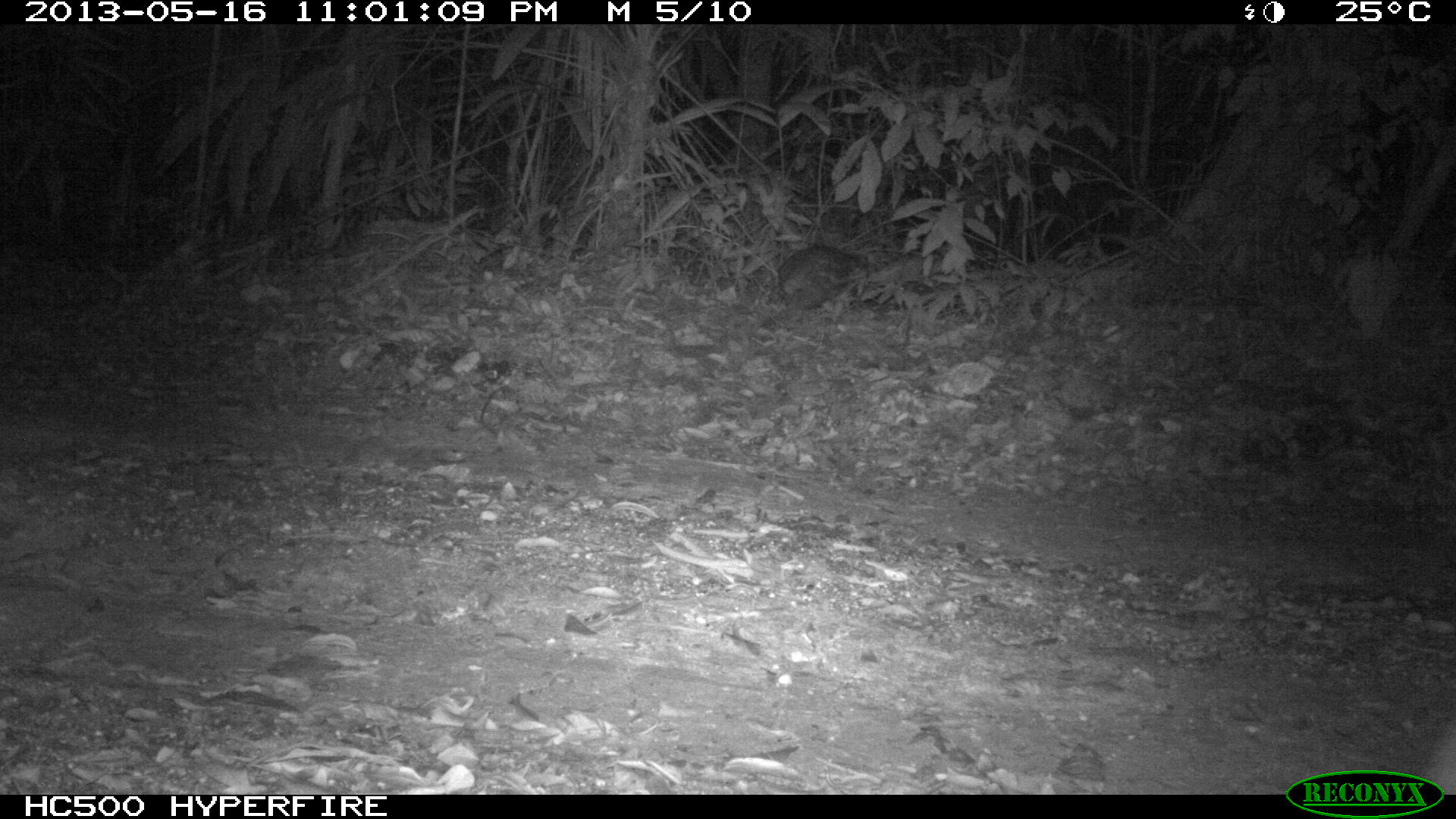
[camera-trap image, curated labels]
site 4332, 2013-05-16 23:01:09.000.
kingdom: Animalia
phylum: Chordata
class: Mammalia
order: Rodentia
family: Cuniculidae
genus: Cuniculus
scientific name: Cuniculus paca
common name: lowland paca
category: agouti paca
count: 1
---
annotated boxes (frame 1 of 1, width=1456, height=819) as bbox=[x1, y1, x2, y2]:
agouti paca: bbox=[778, 243, 872, 310]